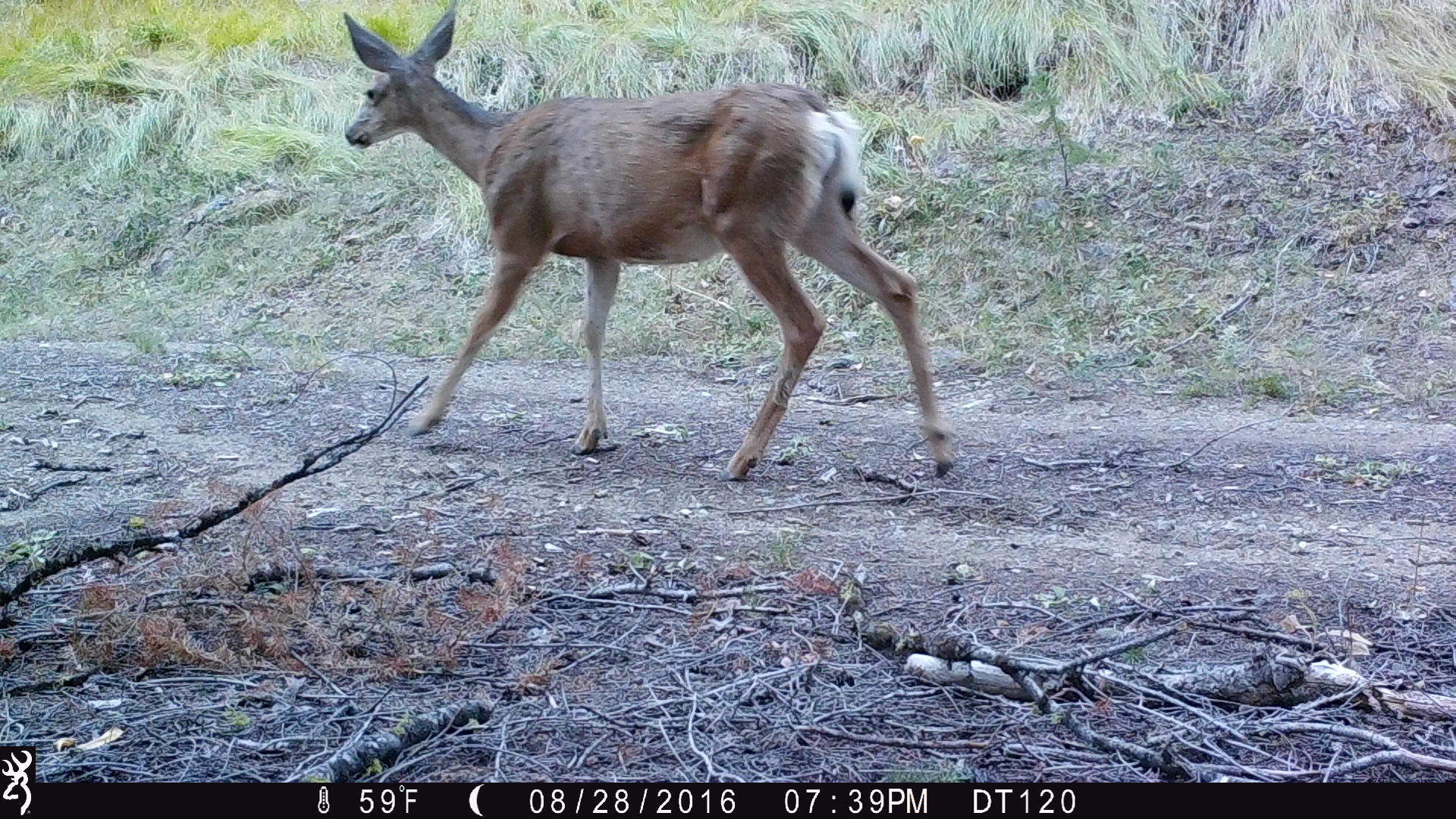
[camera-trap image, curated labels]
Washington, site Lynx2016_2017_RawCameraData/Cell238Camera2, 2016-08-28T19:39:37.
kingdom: Animalia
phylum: Chordata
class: Mammalia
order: Artiodactyla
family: Cervidae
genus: Odocoileus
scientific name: Odocoileus hemionus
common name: mule deer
Odocoileus hemionus (mule deer). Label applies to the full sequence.